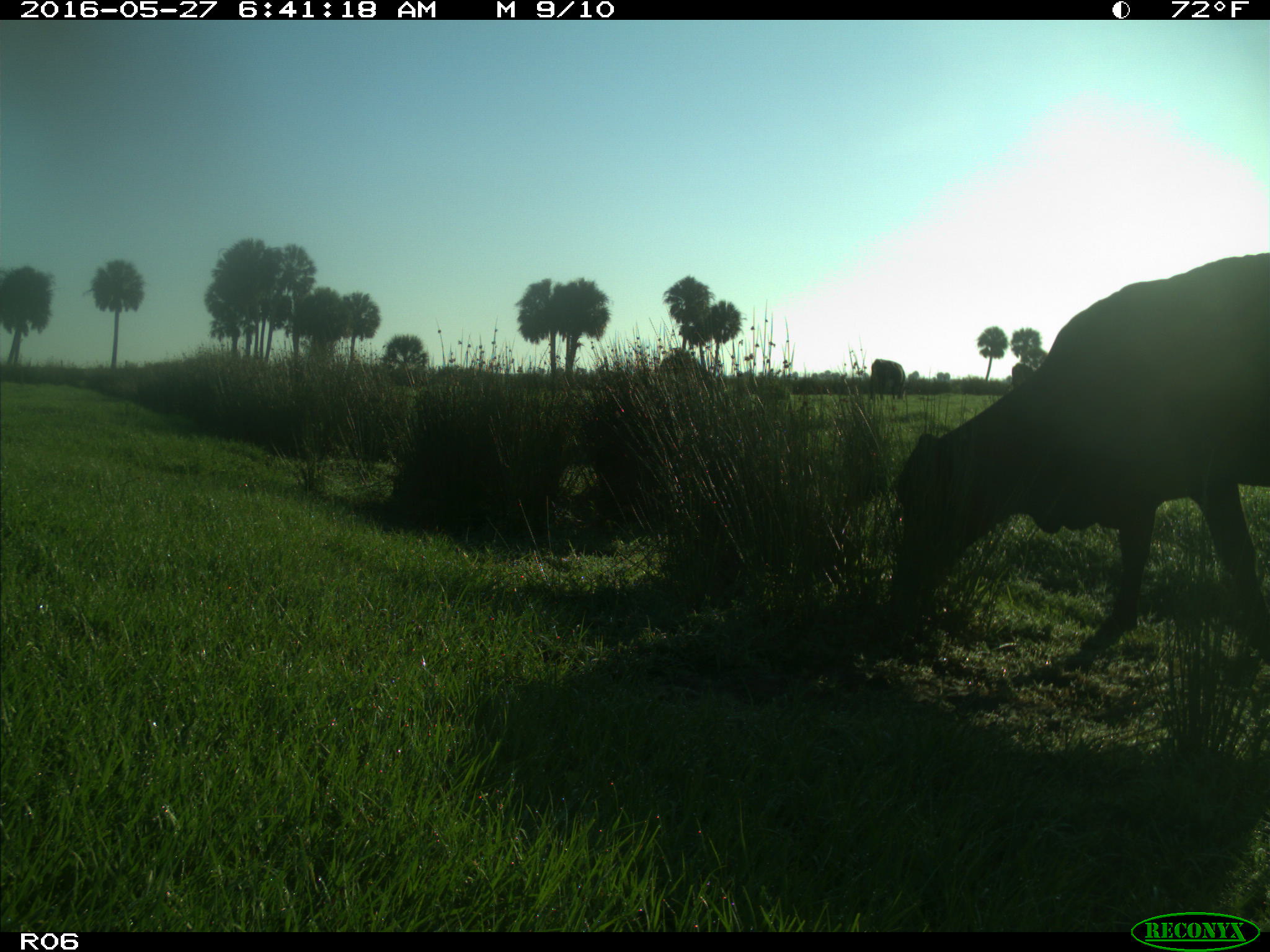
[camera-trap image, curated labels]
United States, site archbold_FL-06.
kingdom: Animalia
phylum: Chordata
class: Mammalia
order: Artiodactyla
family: Bovidae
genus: Bos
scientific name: Bos taurus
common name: domestic cow